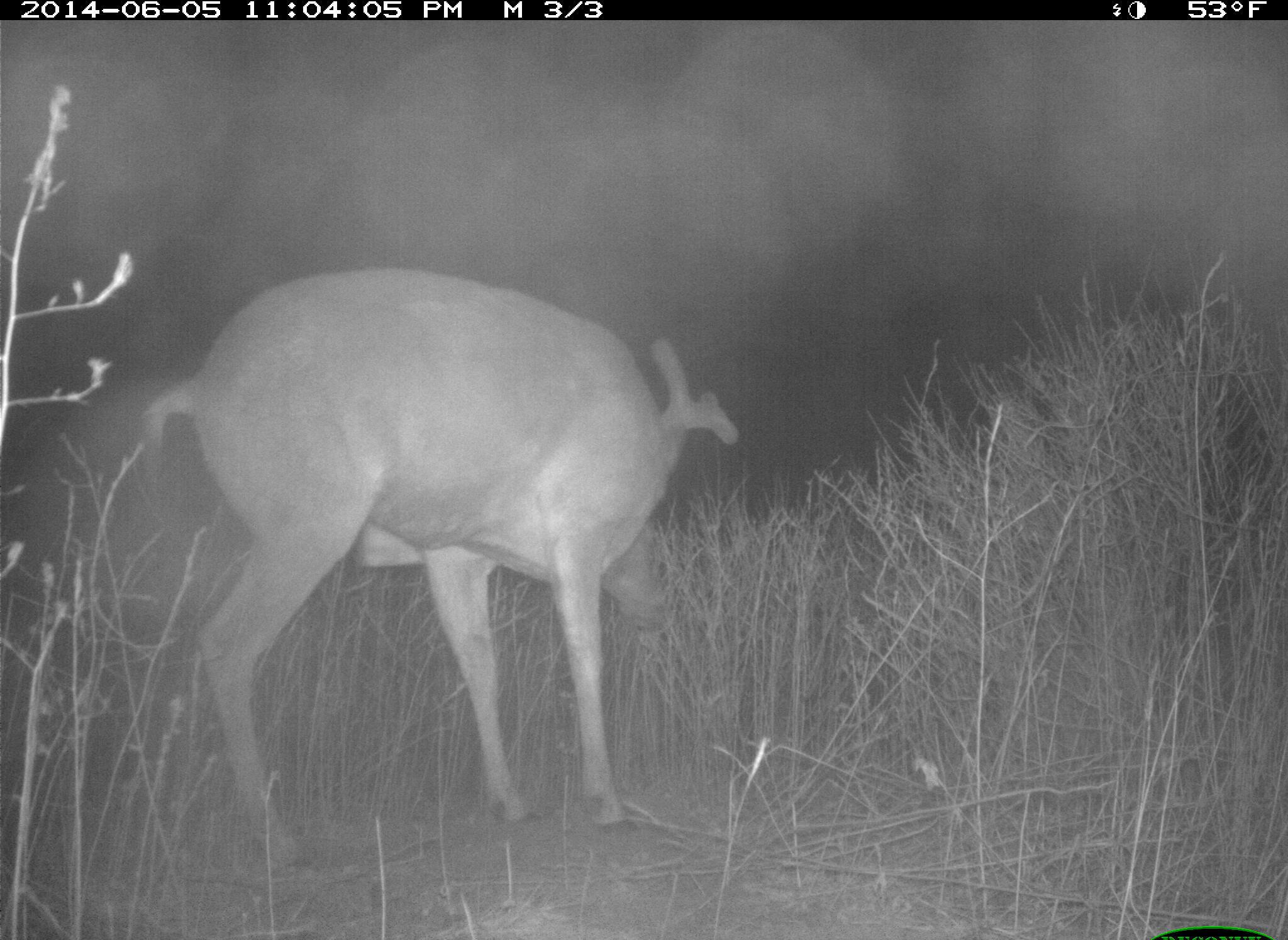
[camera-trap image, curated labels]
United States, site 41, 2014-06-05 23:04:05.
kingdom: Animalia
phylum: Chordata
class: Mammalia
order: Artiodactyla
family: Cervidae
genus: Odocoileus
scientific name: Odocoileus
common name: deer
Deer (Odocoileus).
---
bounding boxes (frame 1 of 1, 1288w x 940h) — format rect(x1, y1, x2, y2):
deer: rect(138, 268, 743, 875)